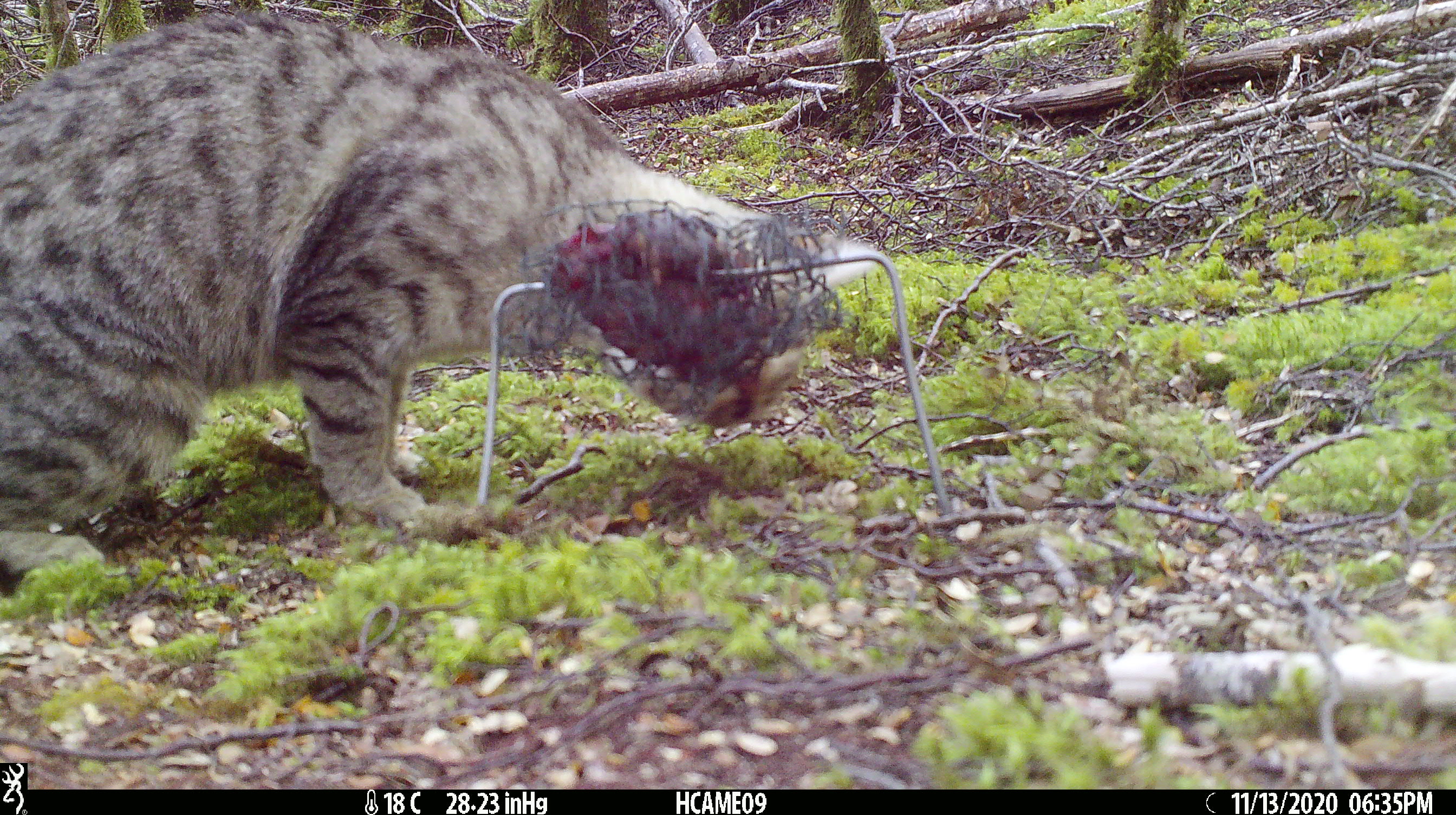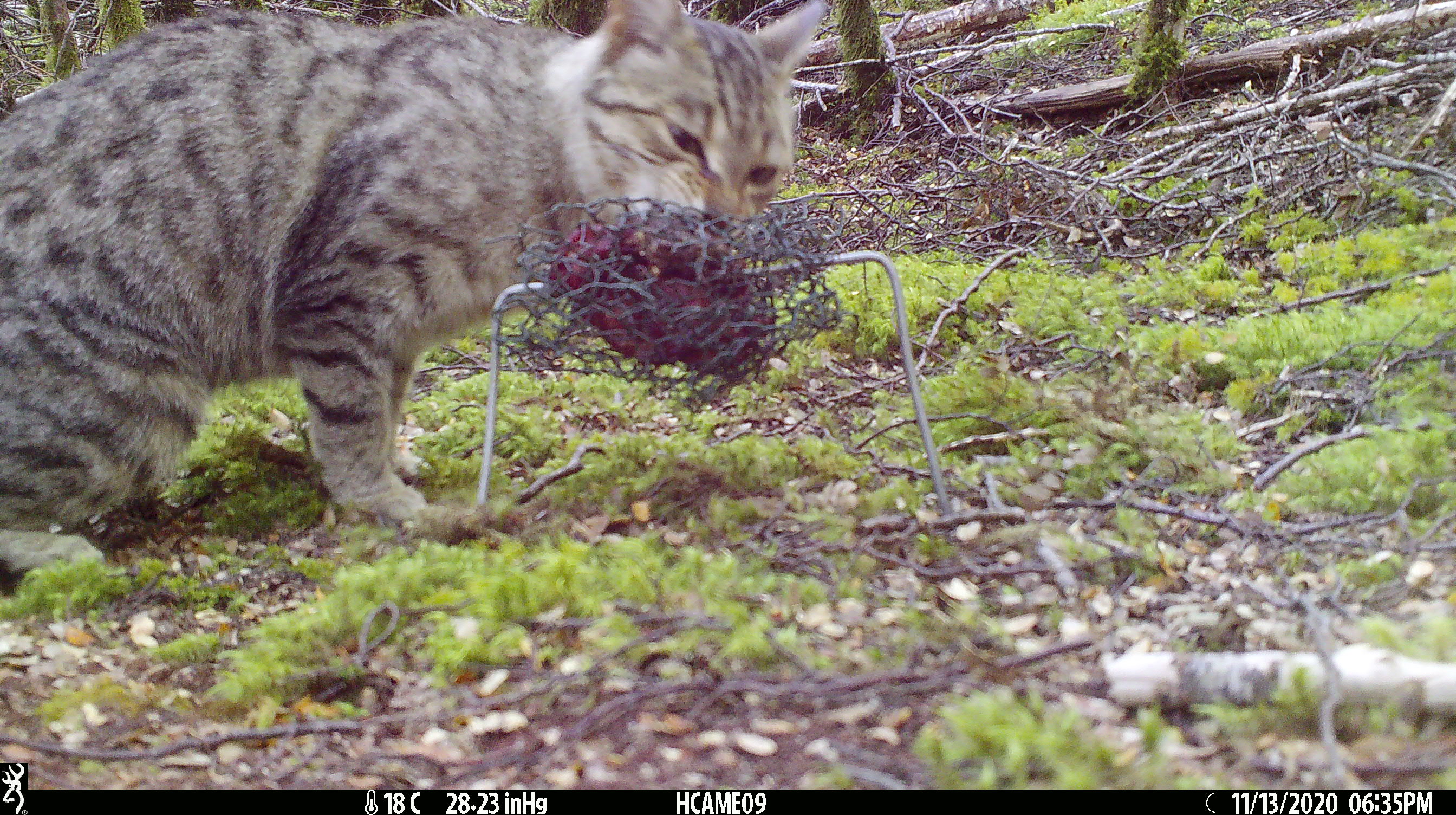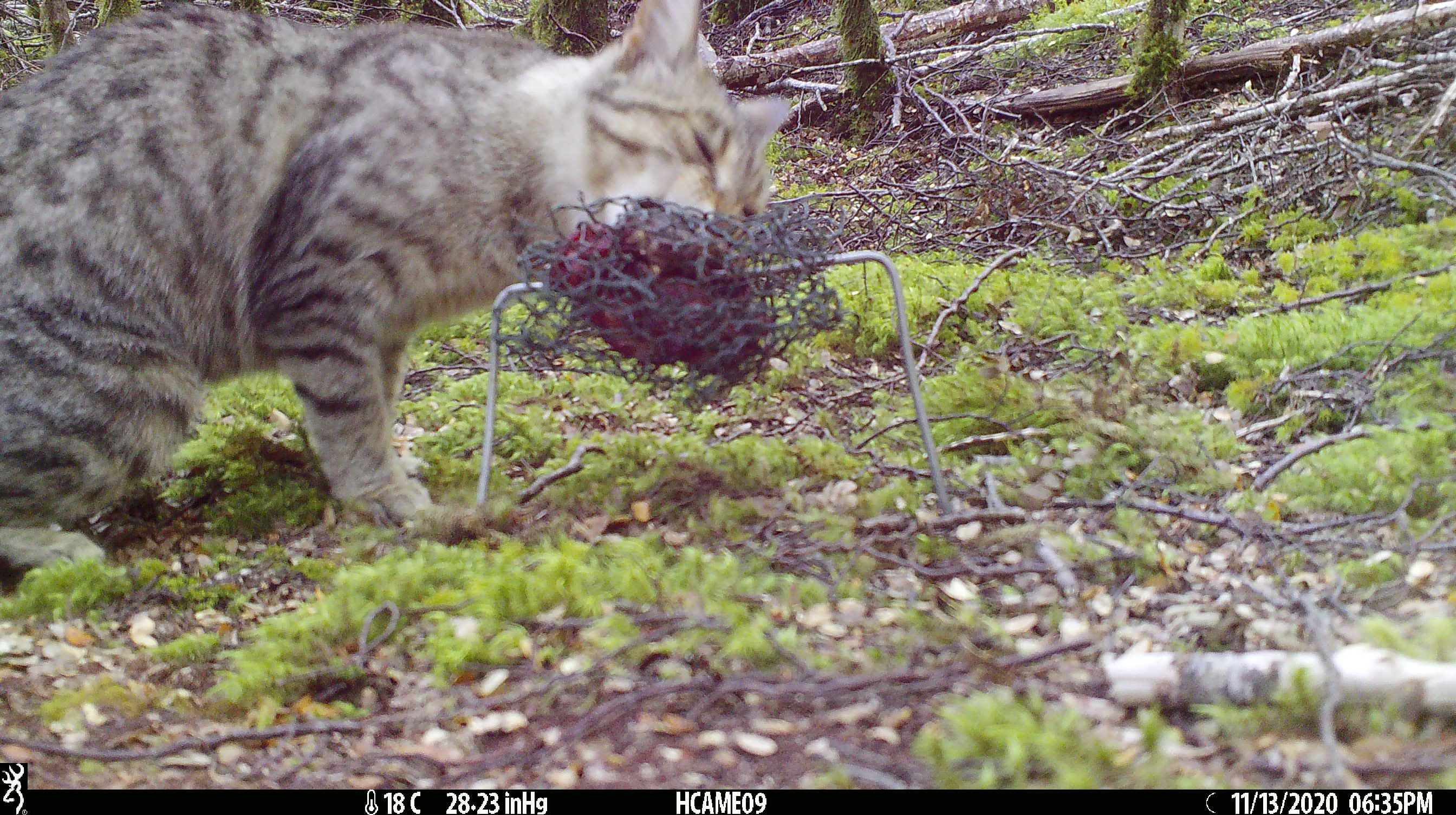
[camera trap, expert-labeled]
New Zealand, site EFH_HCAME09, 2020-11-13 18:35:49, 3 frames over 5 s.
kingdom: Animalia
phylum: Chordata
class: Mammalia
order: Carnivora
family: Felidae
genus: Felis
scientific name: Felis catus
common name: domestic cat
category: cat